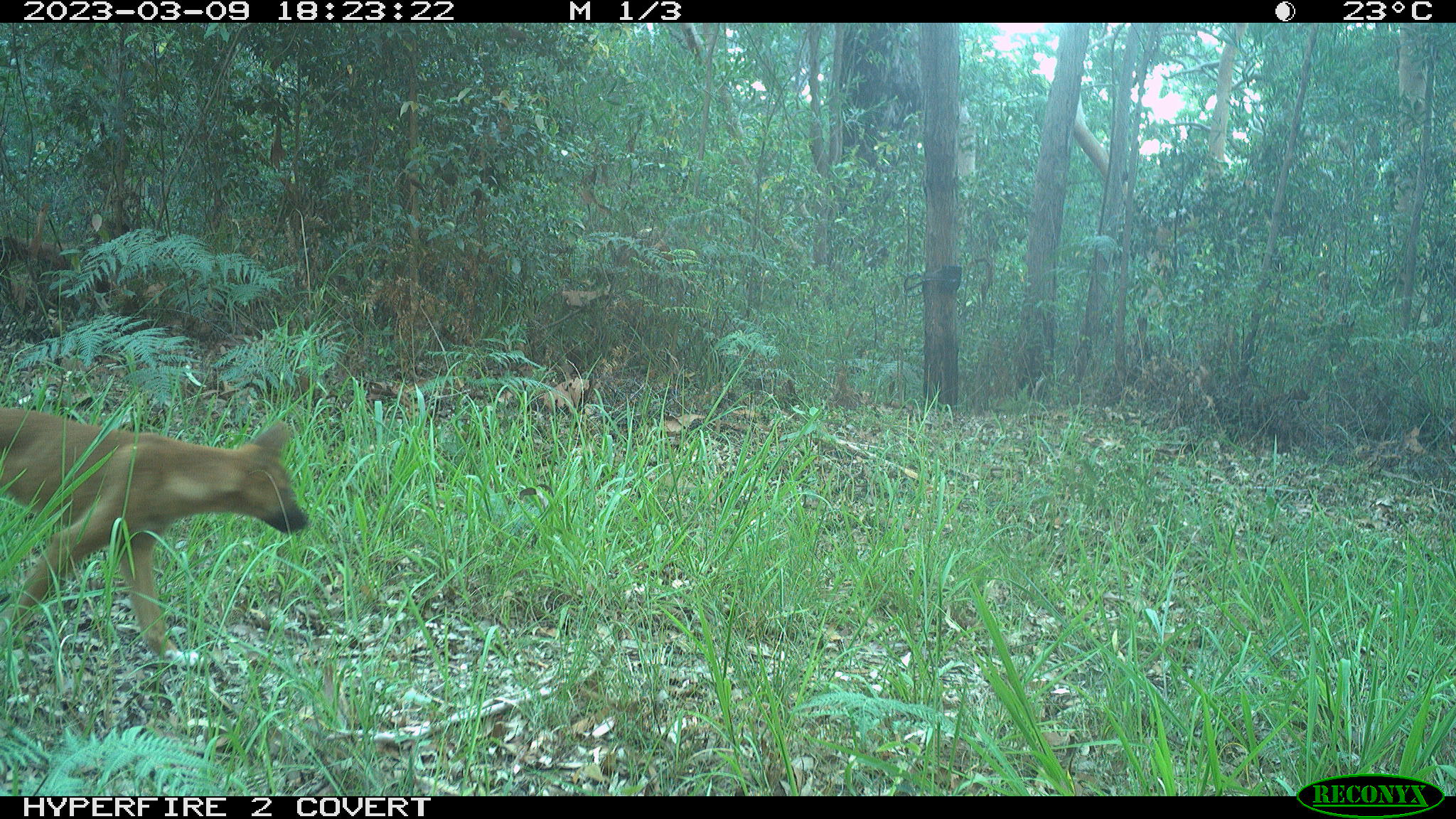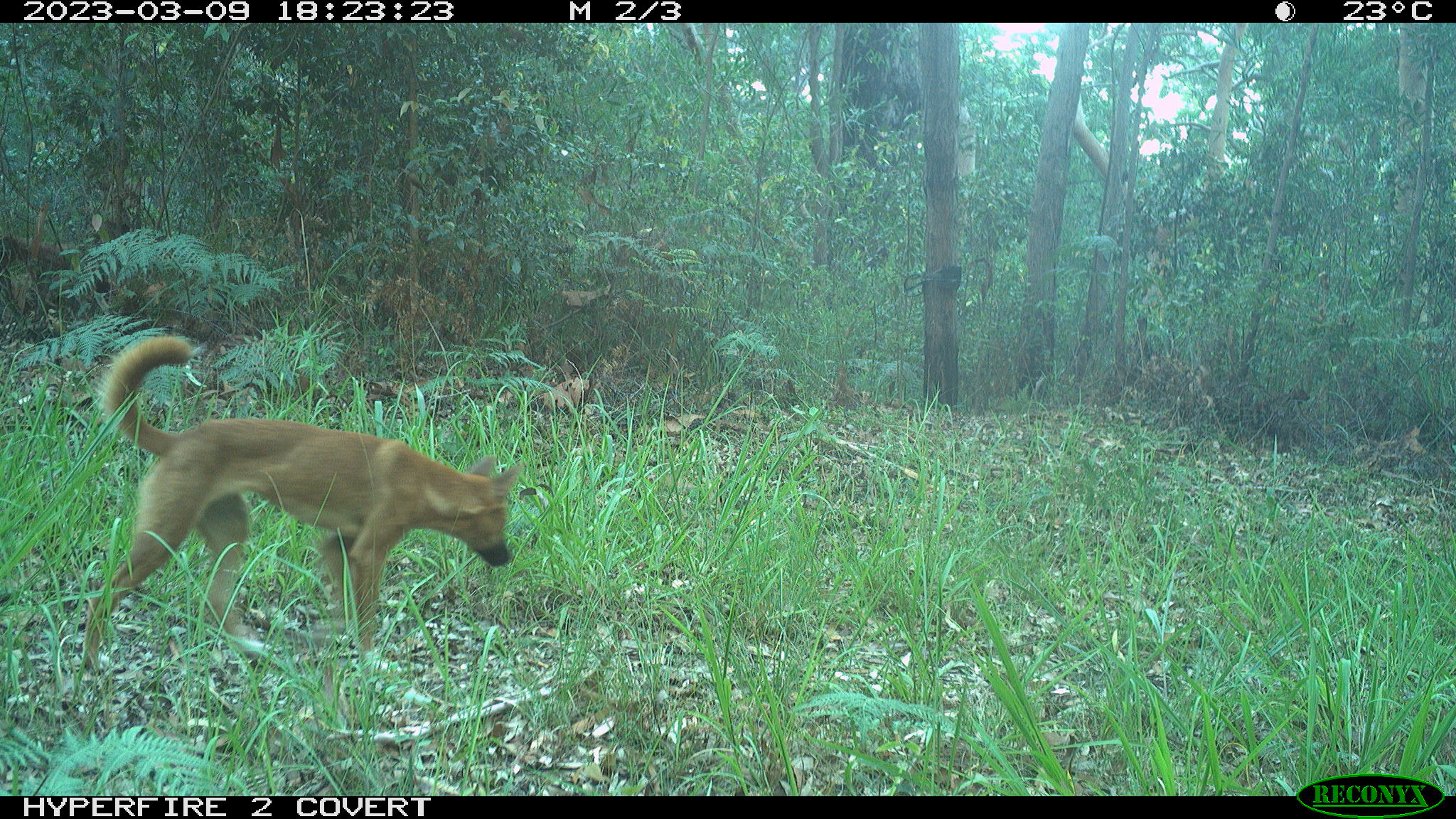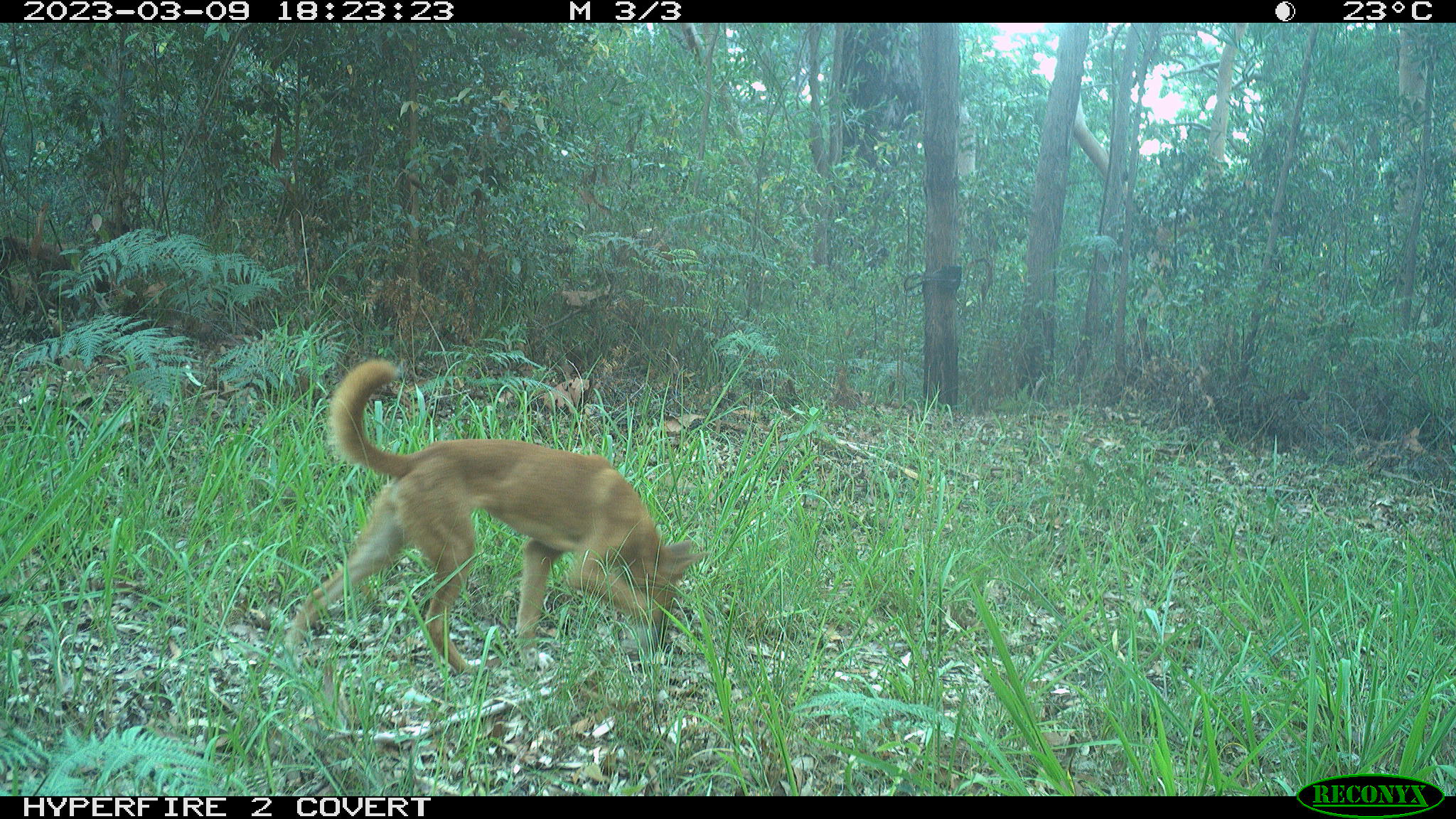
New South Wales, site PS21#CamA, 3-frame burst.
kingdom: Animalia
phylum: Chordata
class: Mammalia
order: Carnivora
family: Canidae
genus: Canis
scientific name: Canis familiaris dingo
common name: dingo